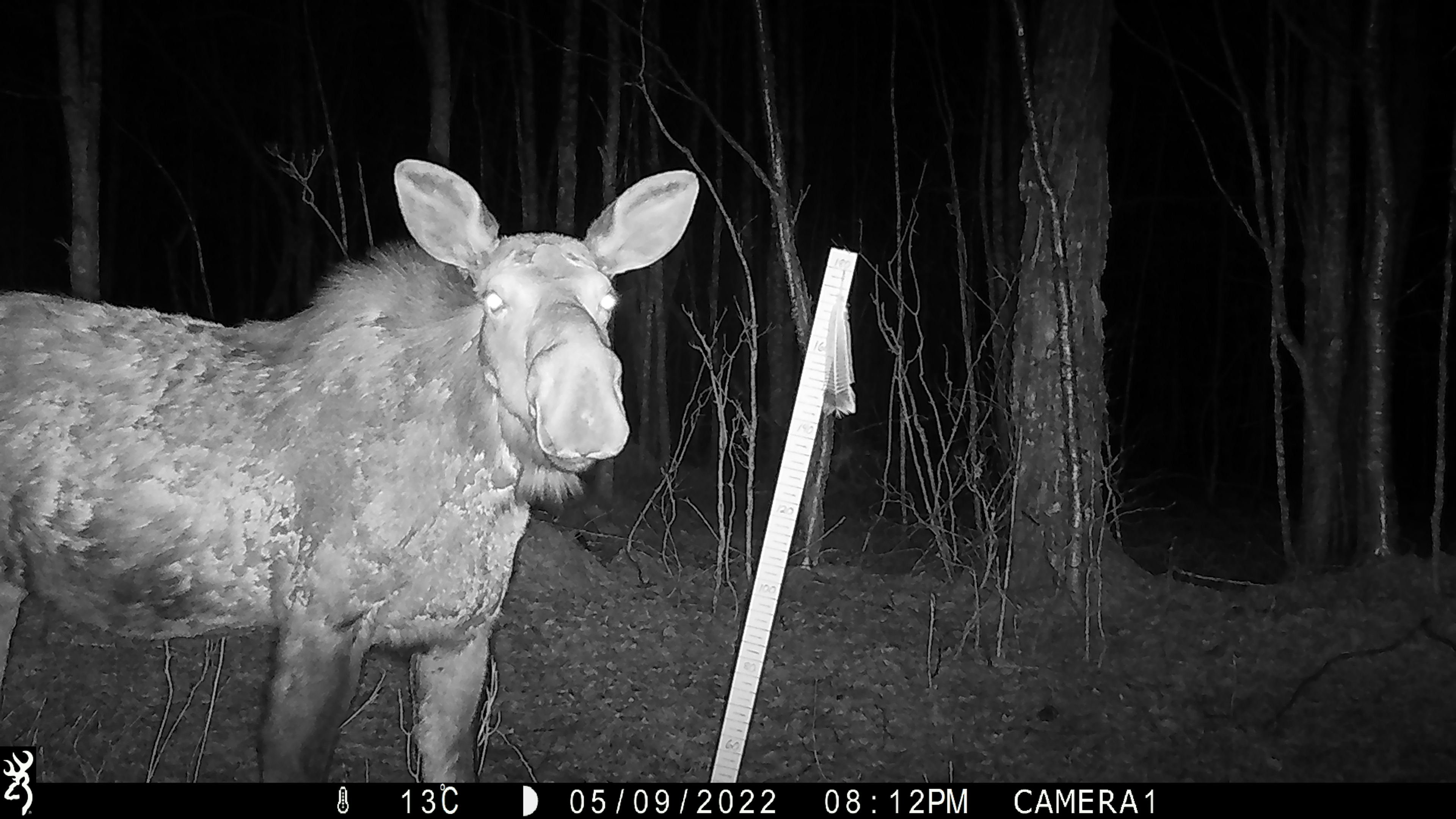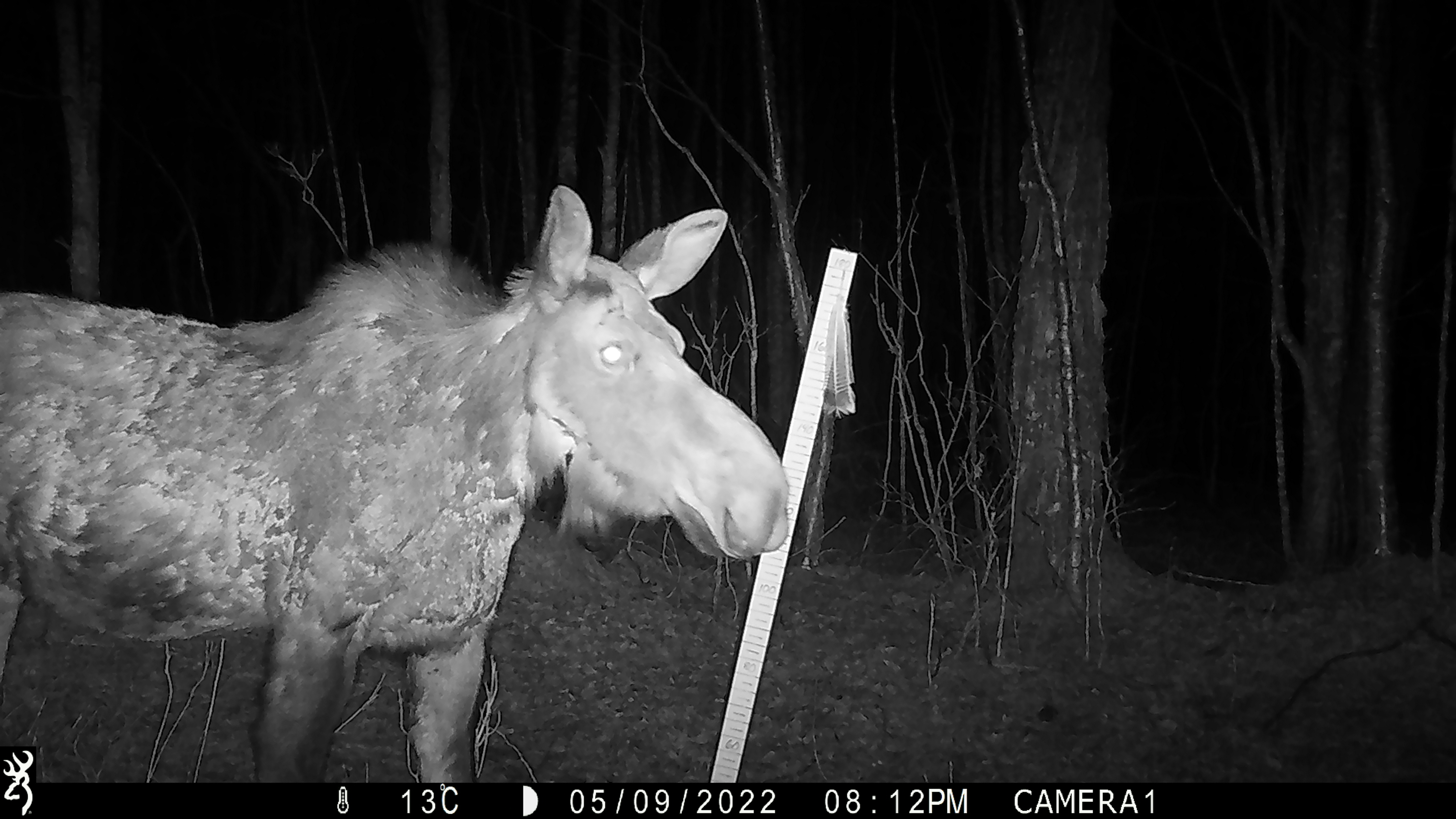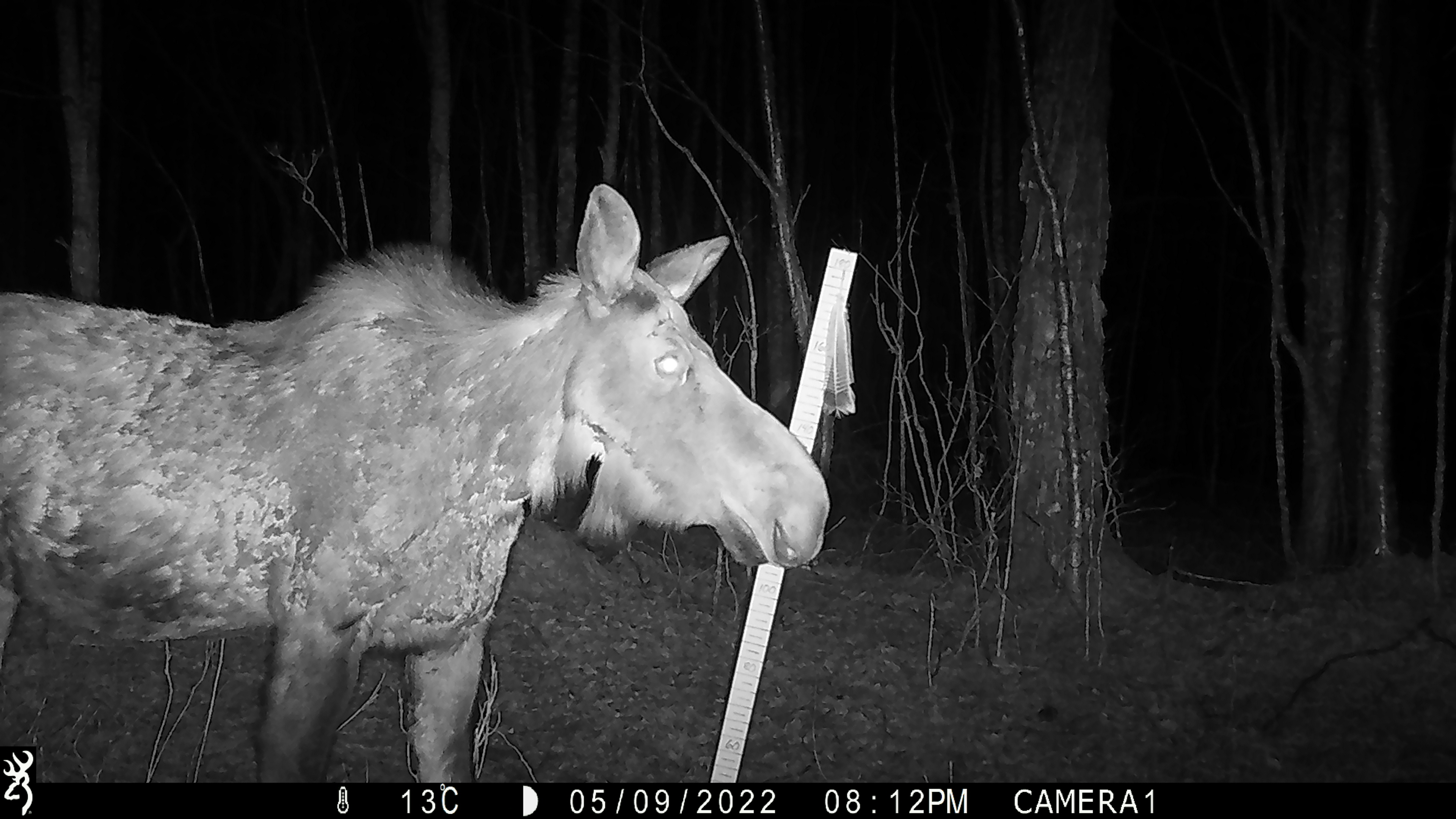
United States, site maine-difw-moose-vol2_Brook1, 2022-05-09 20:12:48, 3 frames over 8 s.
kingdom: Animalia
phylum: Chordata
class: Mammalia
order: Artiodactyla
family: Cervidae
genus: Alces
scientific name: Alces alces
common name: moose